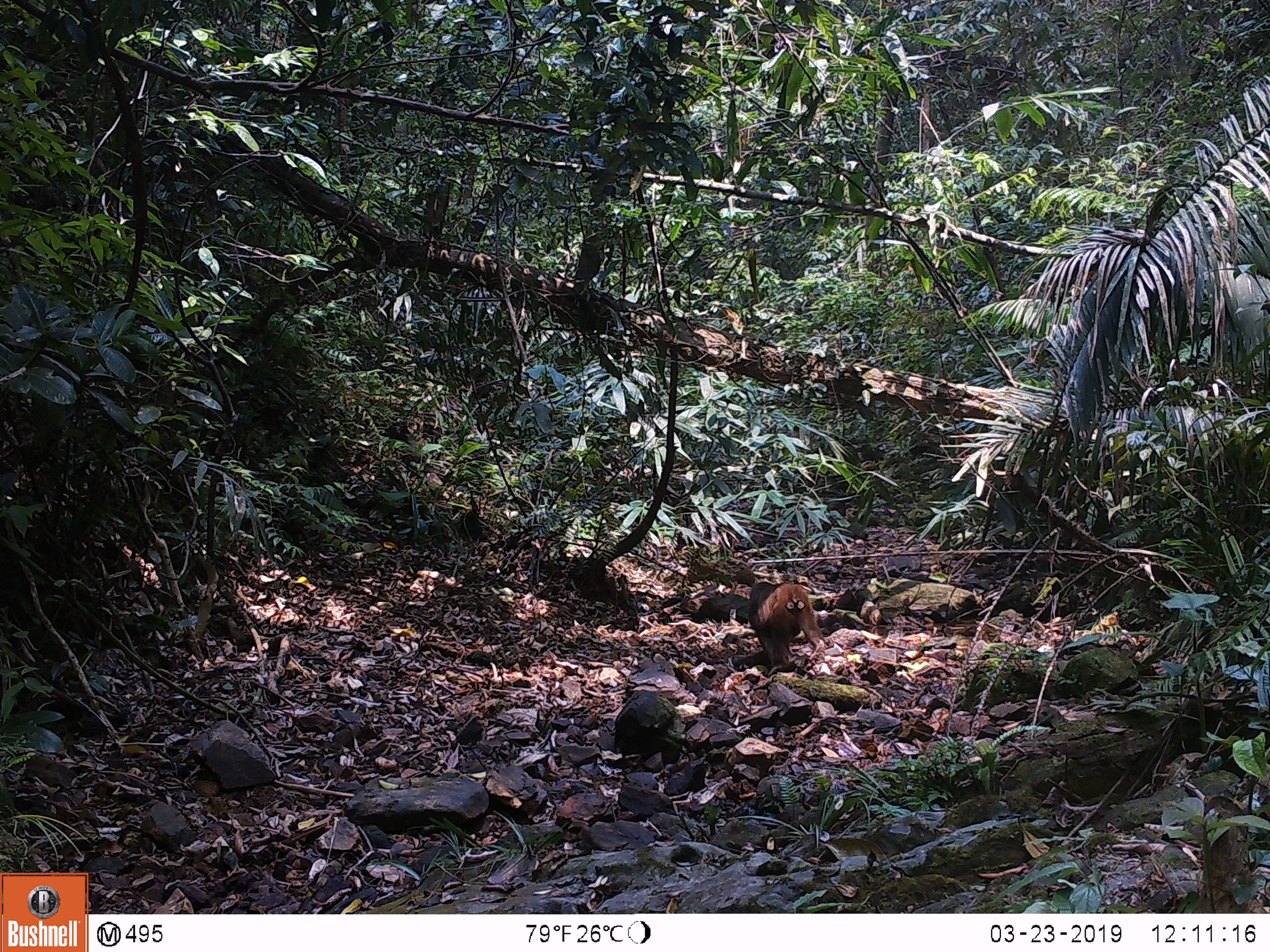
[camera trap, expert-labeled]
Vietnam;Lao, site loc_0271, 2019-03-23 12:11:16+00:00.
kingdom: Animalia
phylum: Chordata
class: Mammalia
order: Primates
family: Cercopithecidae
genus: Macaca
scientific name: Macaca arctoides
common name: stump-tailed macaque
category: stump tailed macaque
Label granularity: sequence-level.